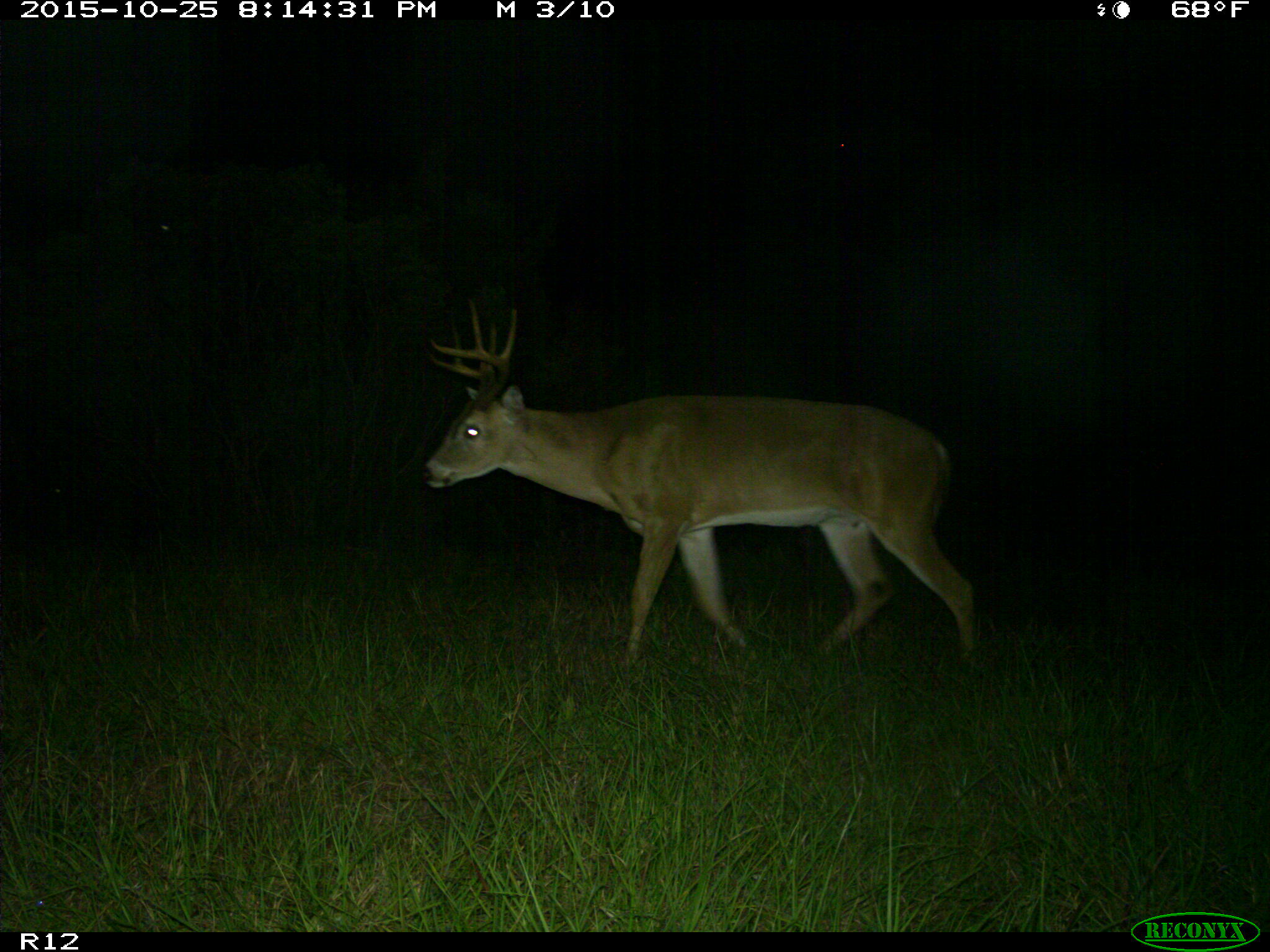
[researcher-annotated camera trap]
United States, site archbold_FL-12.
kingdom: Animalia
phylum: Chordata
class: Mammalia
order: Artiodactyla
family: Cervidae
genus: Odocoileus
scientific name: Odocoileus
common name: deer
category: unidentified deer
Unidentified deer (deer) (Odocoileus).